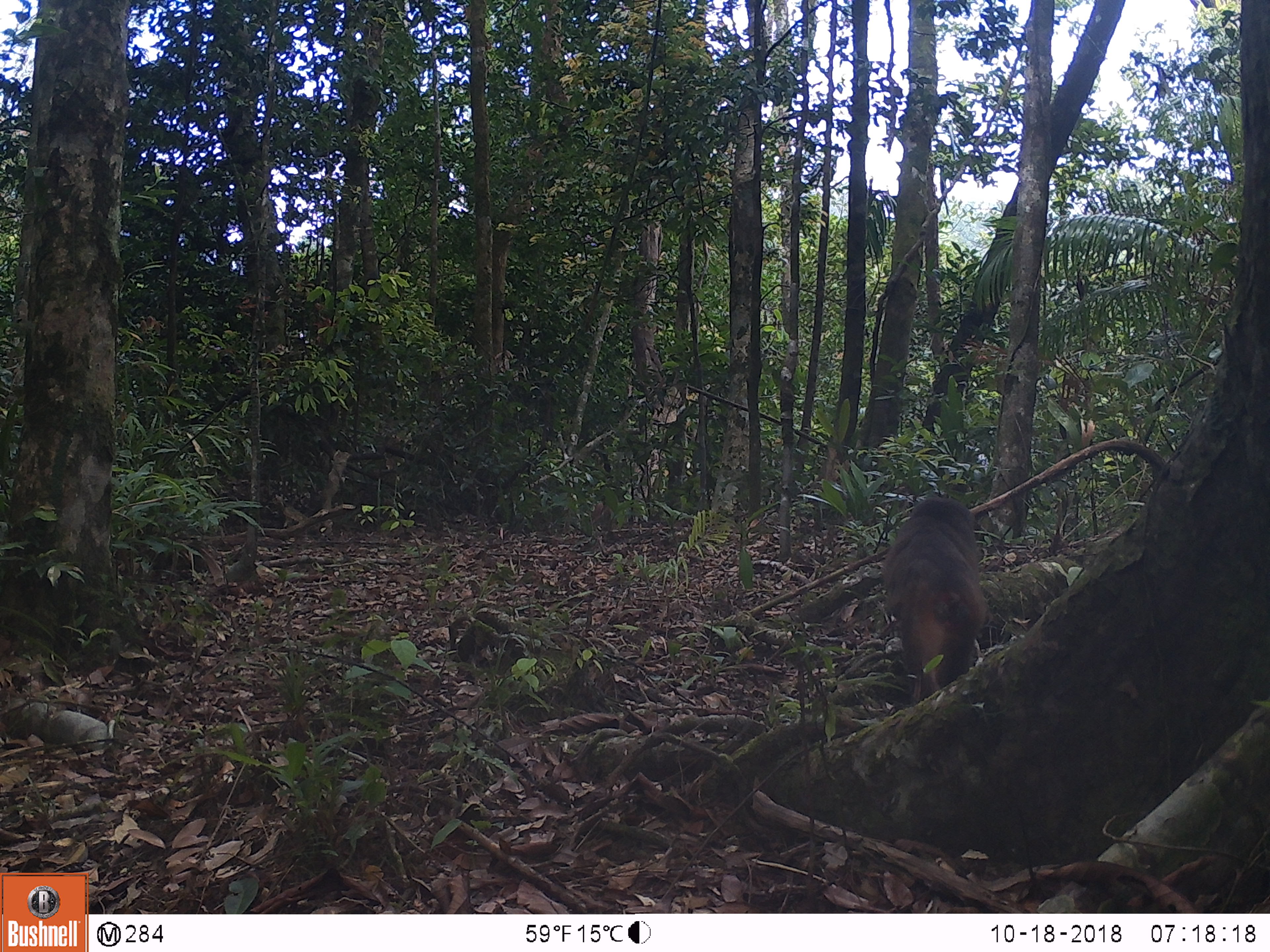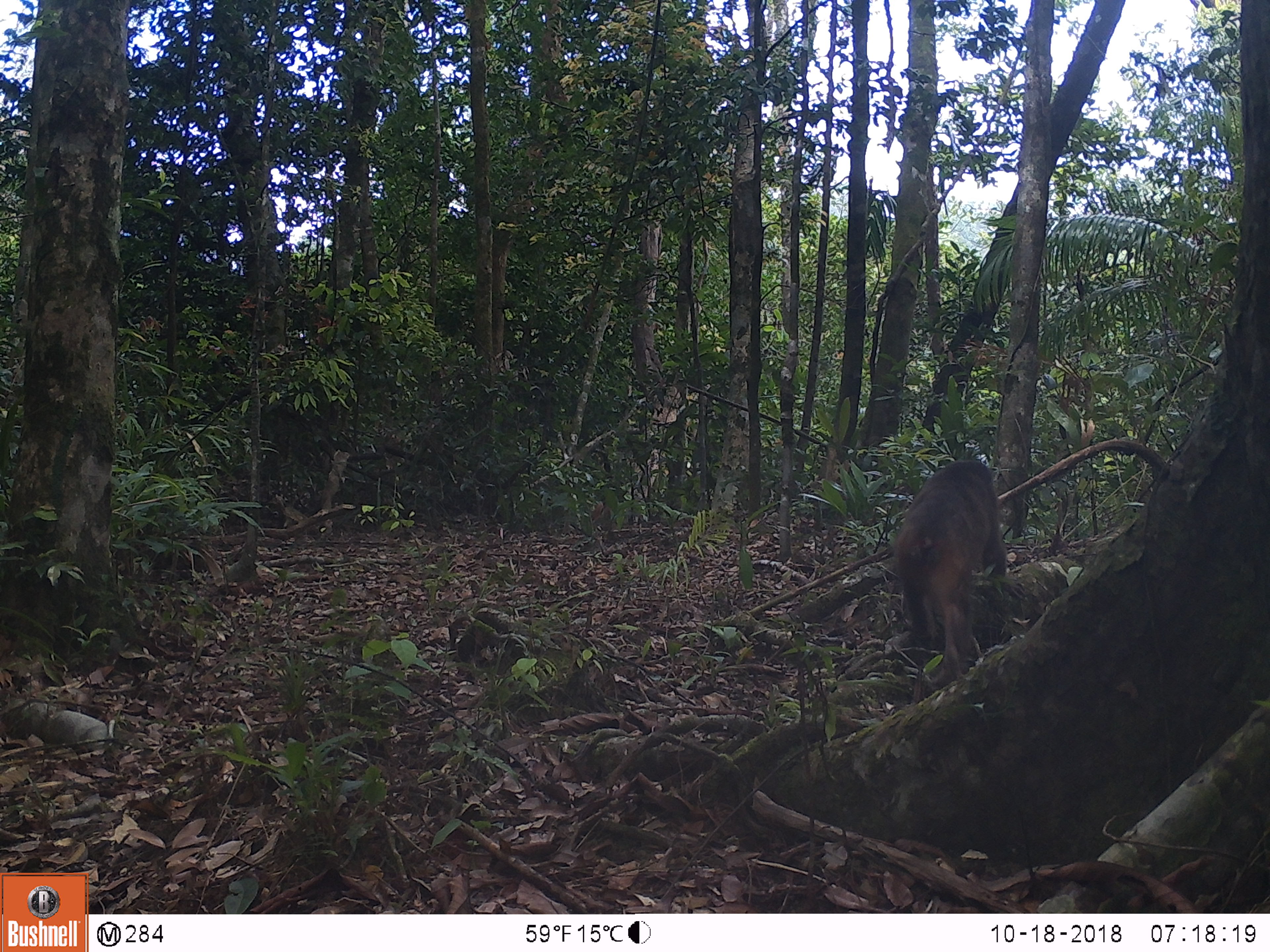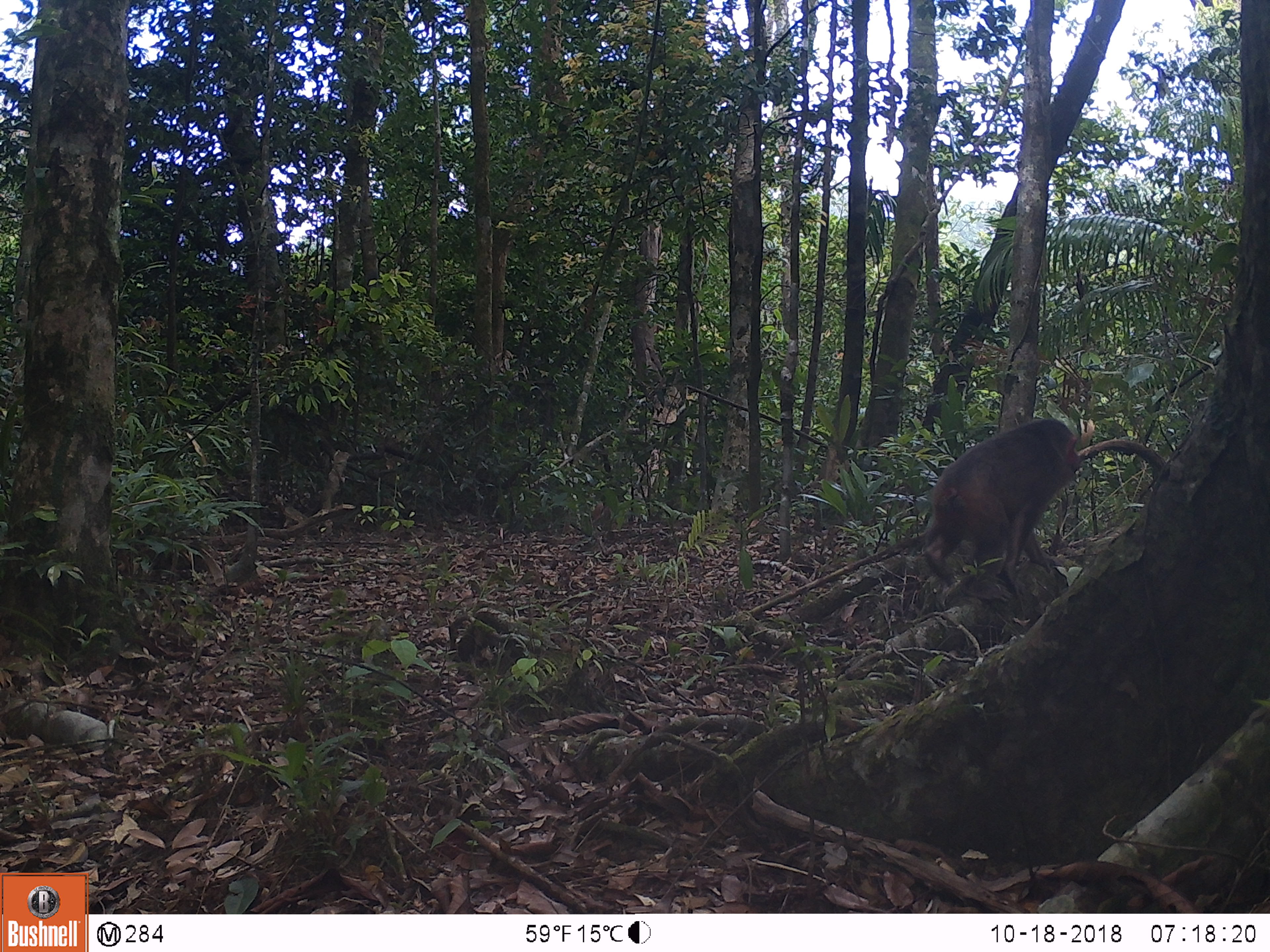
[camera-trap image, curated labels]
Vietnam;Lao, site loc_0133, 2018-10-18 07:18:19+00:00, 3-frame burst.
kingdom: Animalia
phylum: Chordata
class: Mammalia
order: Primates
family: Cercopithecidae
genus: Macaca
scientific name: Macaca arctoides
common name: stump-tailed macaque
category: stump tailed macaque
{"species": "stump tailed macaque (stump-tailed macaque) (Macaca arctoides)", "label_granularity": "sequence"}